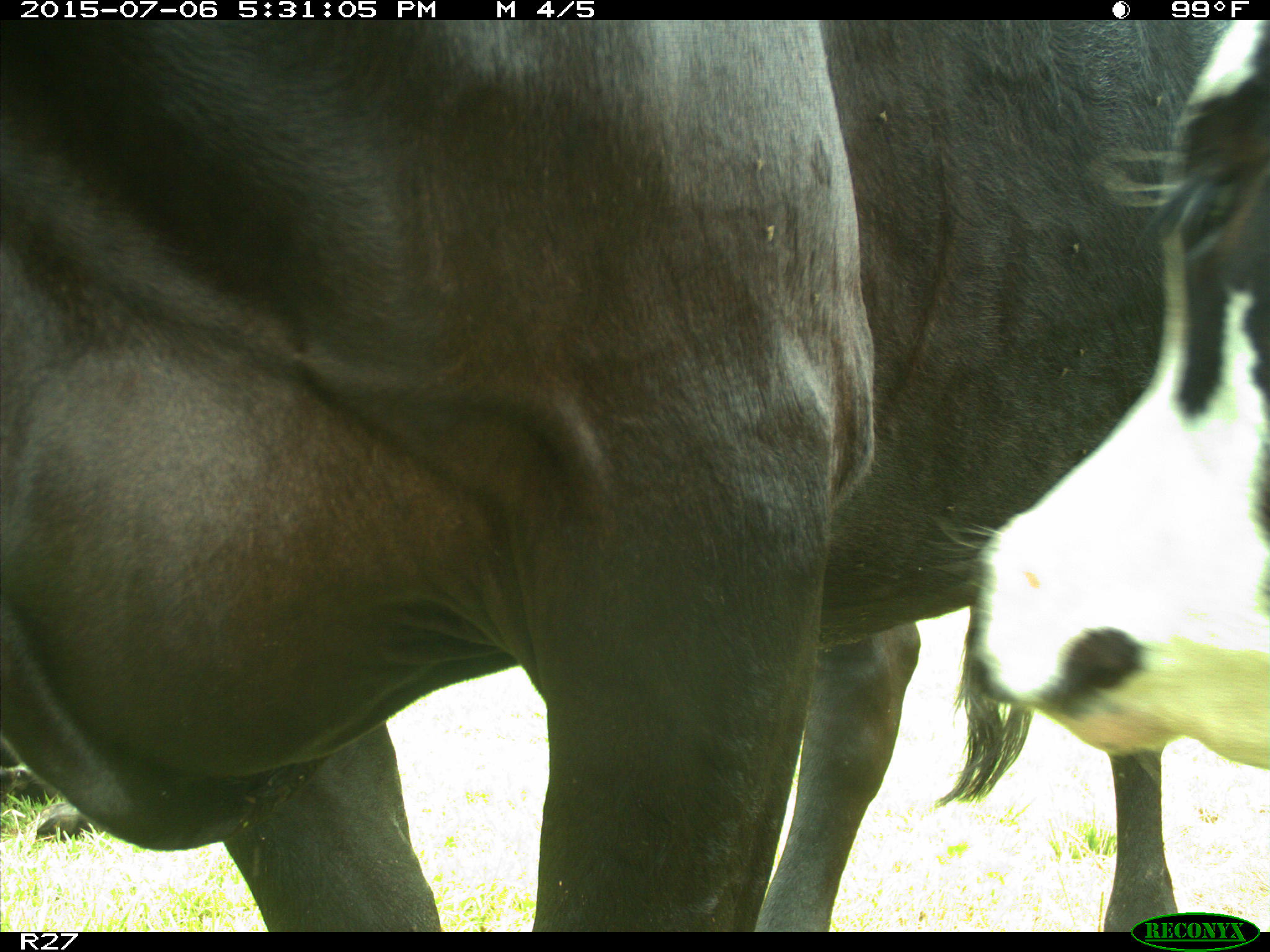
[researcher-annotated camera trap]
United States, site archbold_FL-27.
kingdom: Animalia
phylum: Chordata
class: Mammalia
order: Artiodactyla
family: Bovidae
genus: Bos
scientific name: Bos taurus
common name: domestic cow